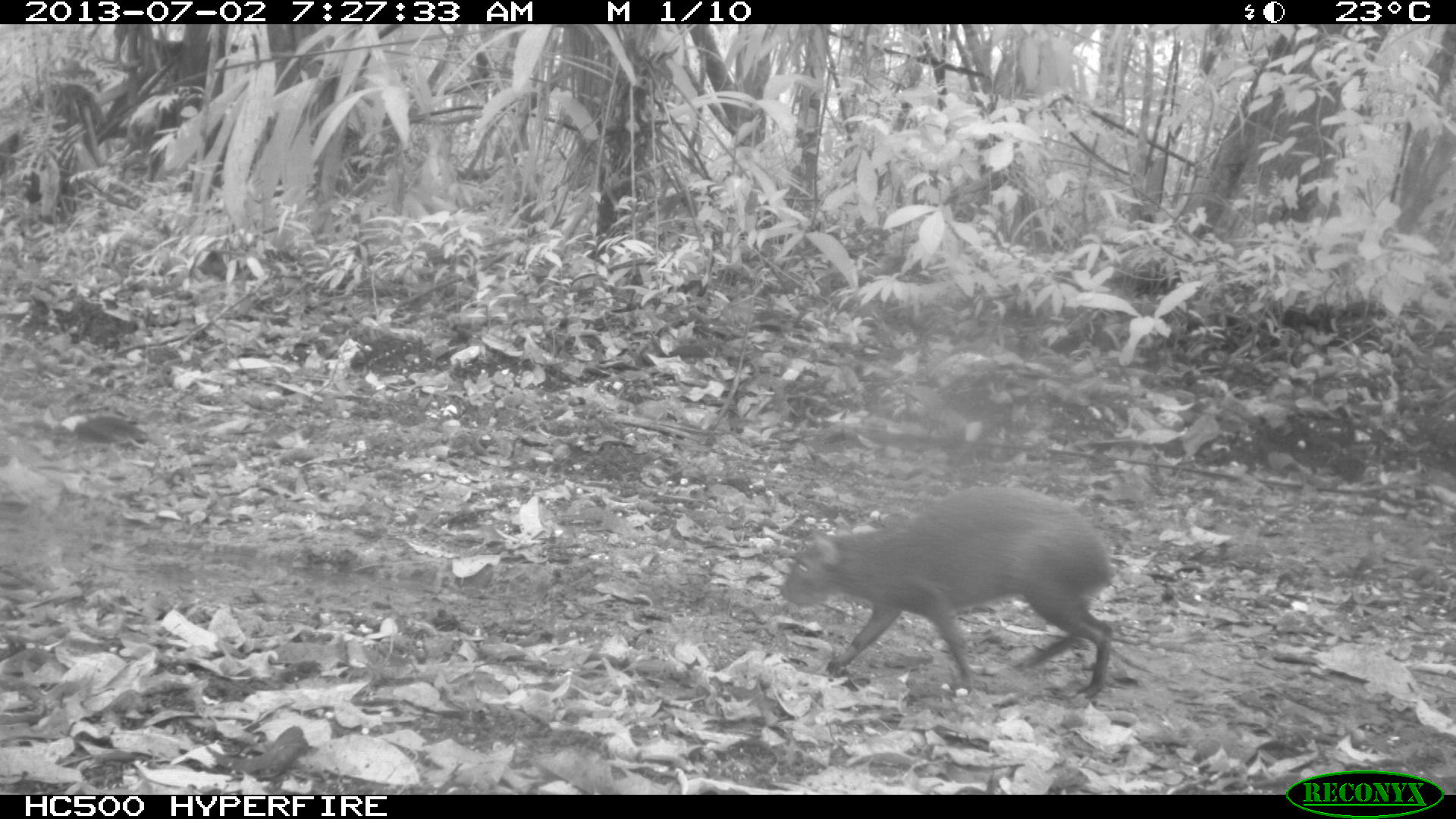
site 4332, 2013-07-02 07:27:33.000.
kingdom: Animalia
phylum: Chordata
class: Mammalia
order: Rodentia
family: Dasyproctidae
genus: Dasyprocta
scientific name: Dasyprocta punctata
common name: central american agouti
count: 1